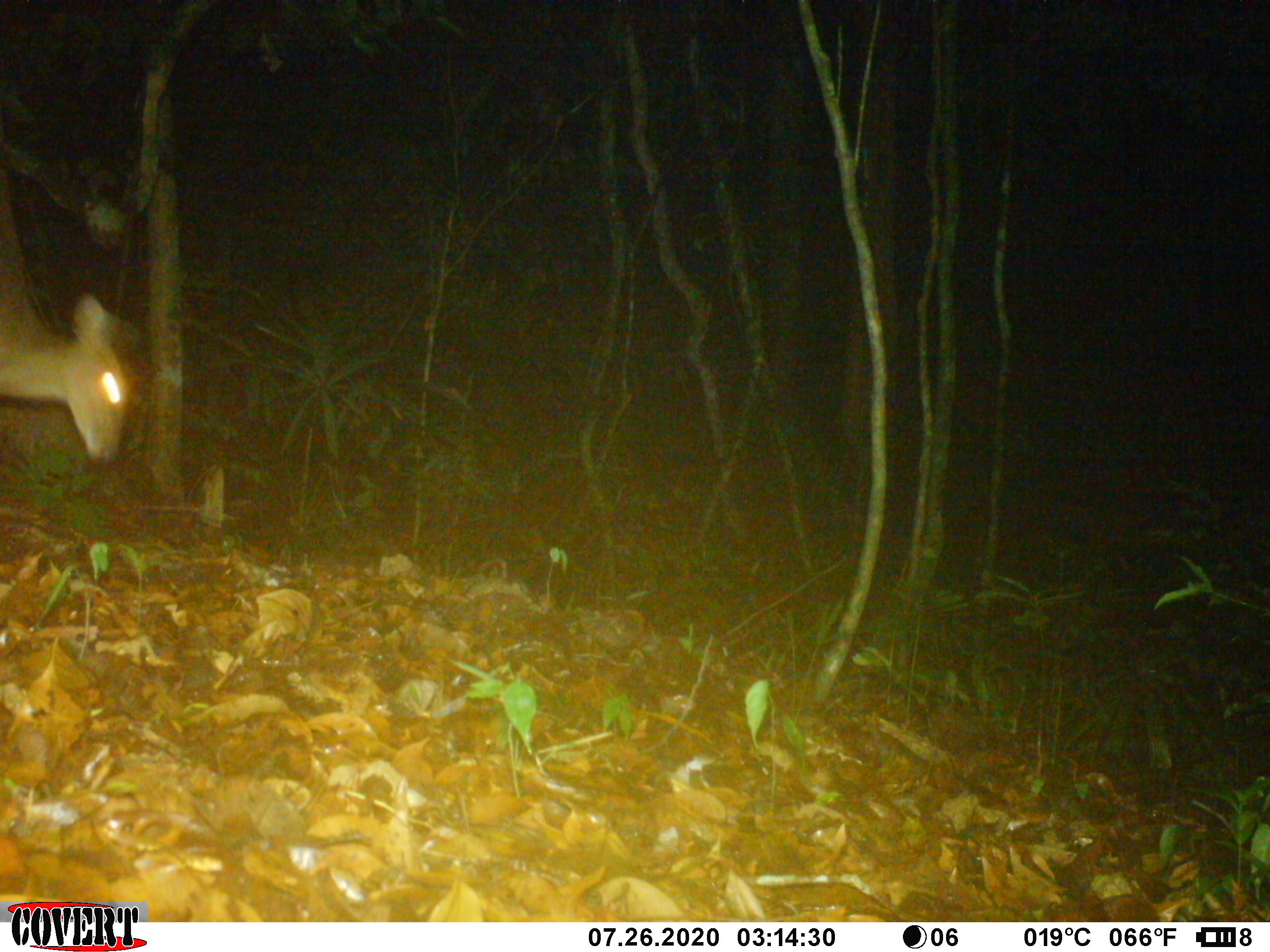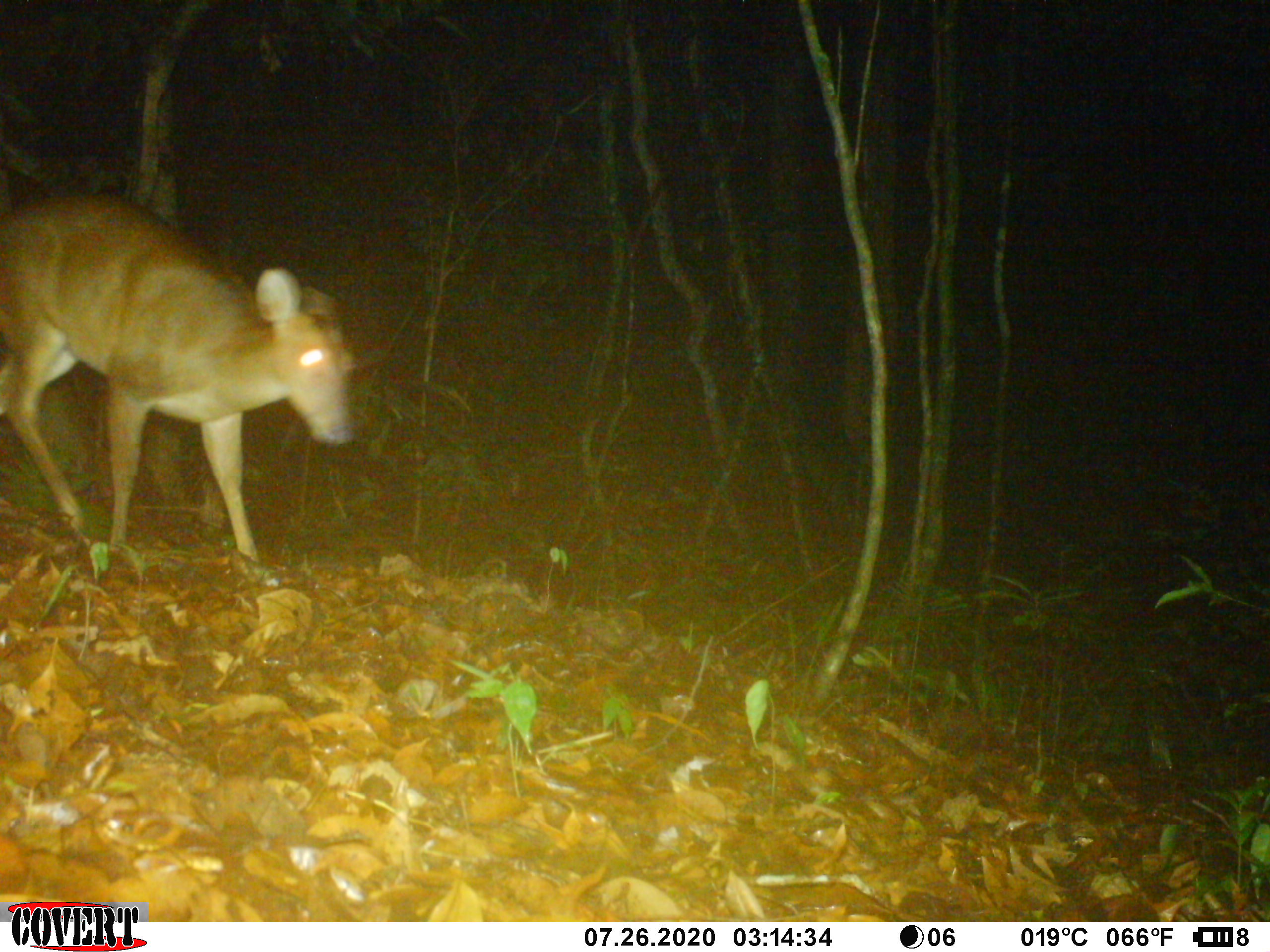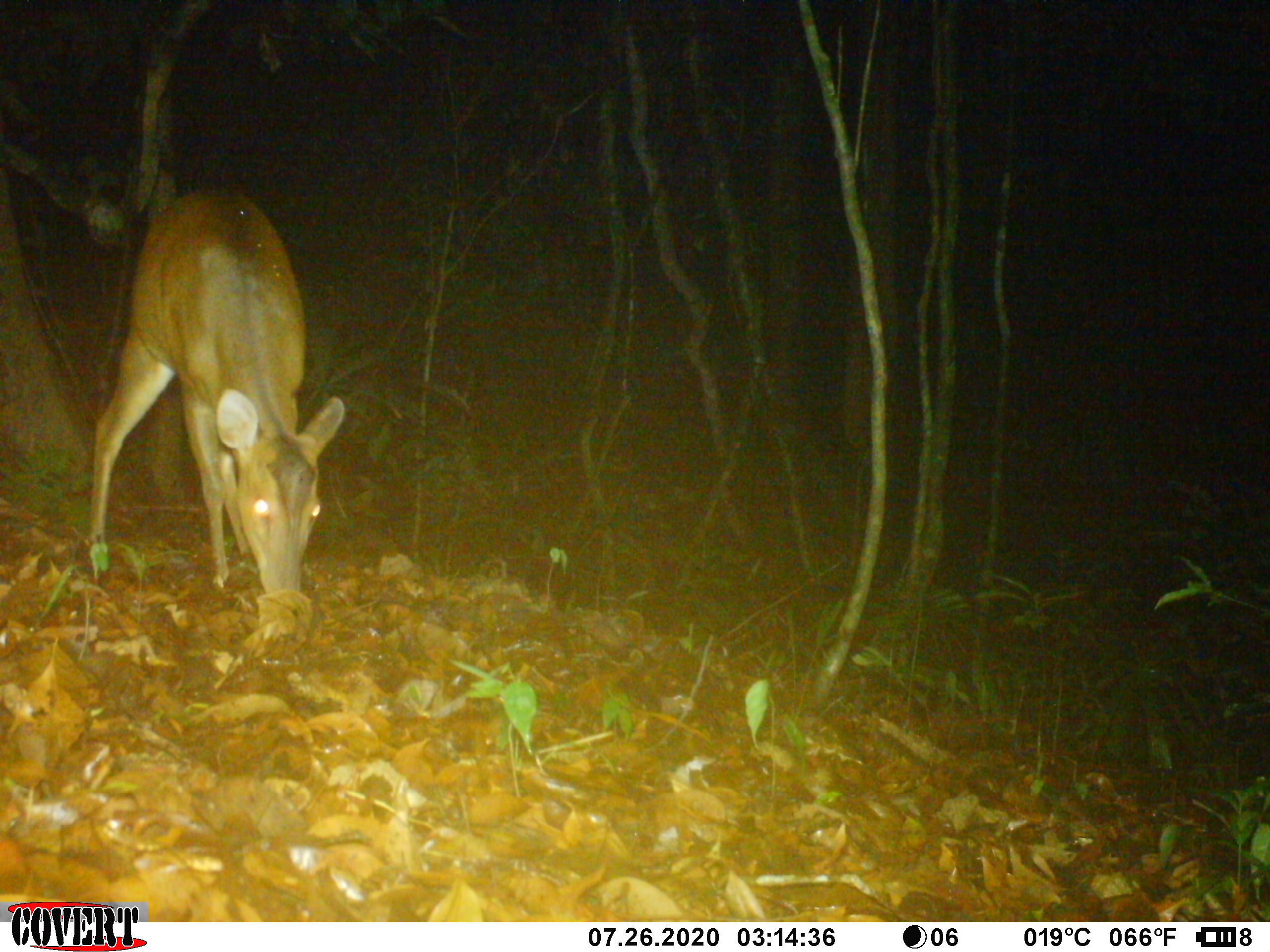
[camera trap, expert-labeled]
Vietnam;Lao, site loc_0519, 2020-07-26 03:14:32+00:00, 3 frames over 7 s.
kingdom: Animalia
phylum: Chordata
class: Mammalia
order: Artiodactyla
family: Cervidae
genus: Muntiacus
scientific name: Muntiacus vuquangensis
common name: large-antlered muntjac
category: large antlered muntjac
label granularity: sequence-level